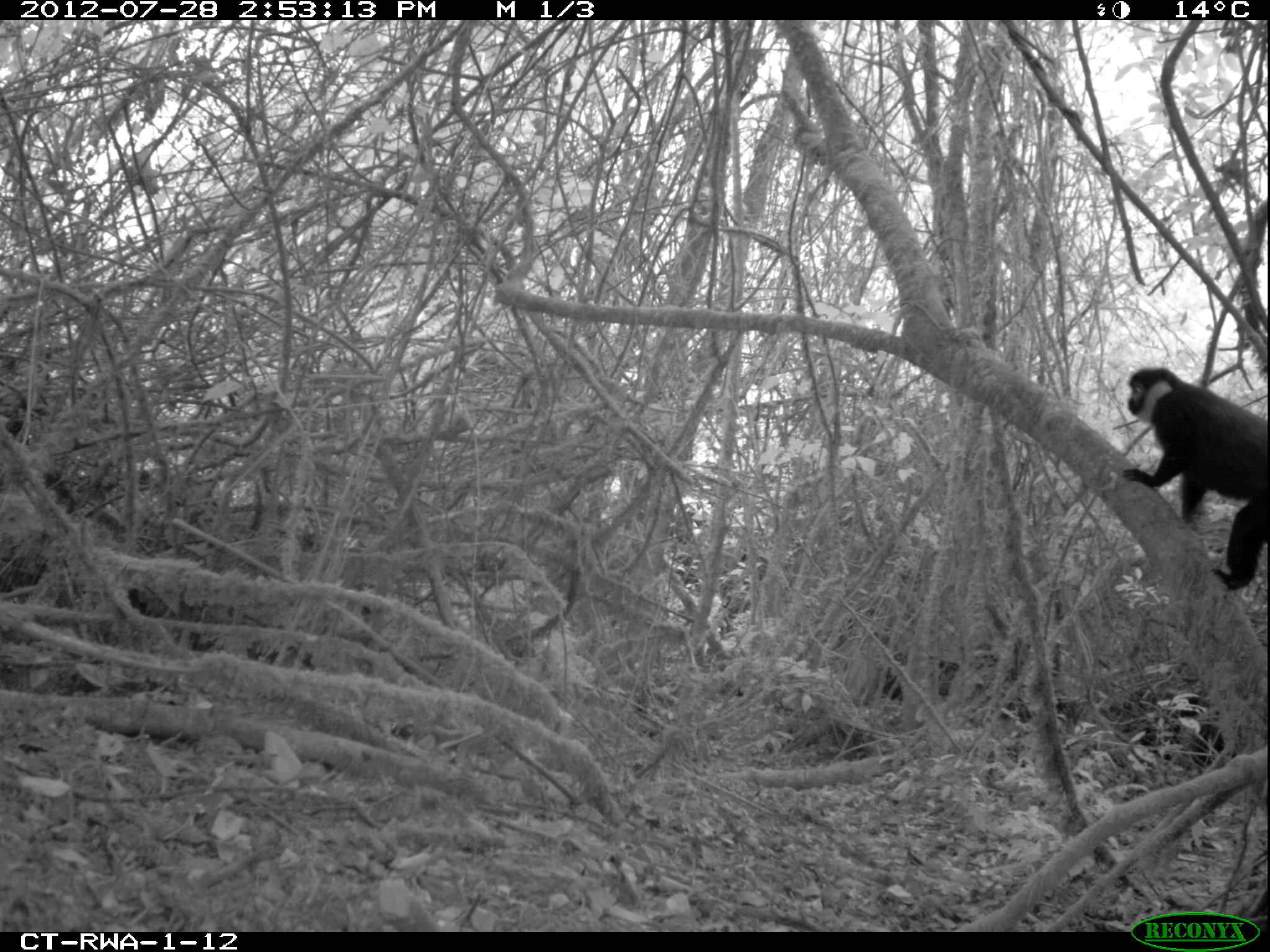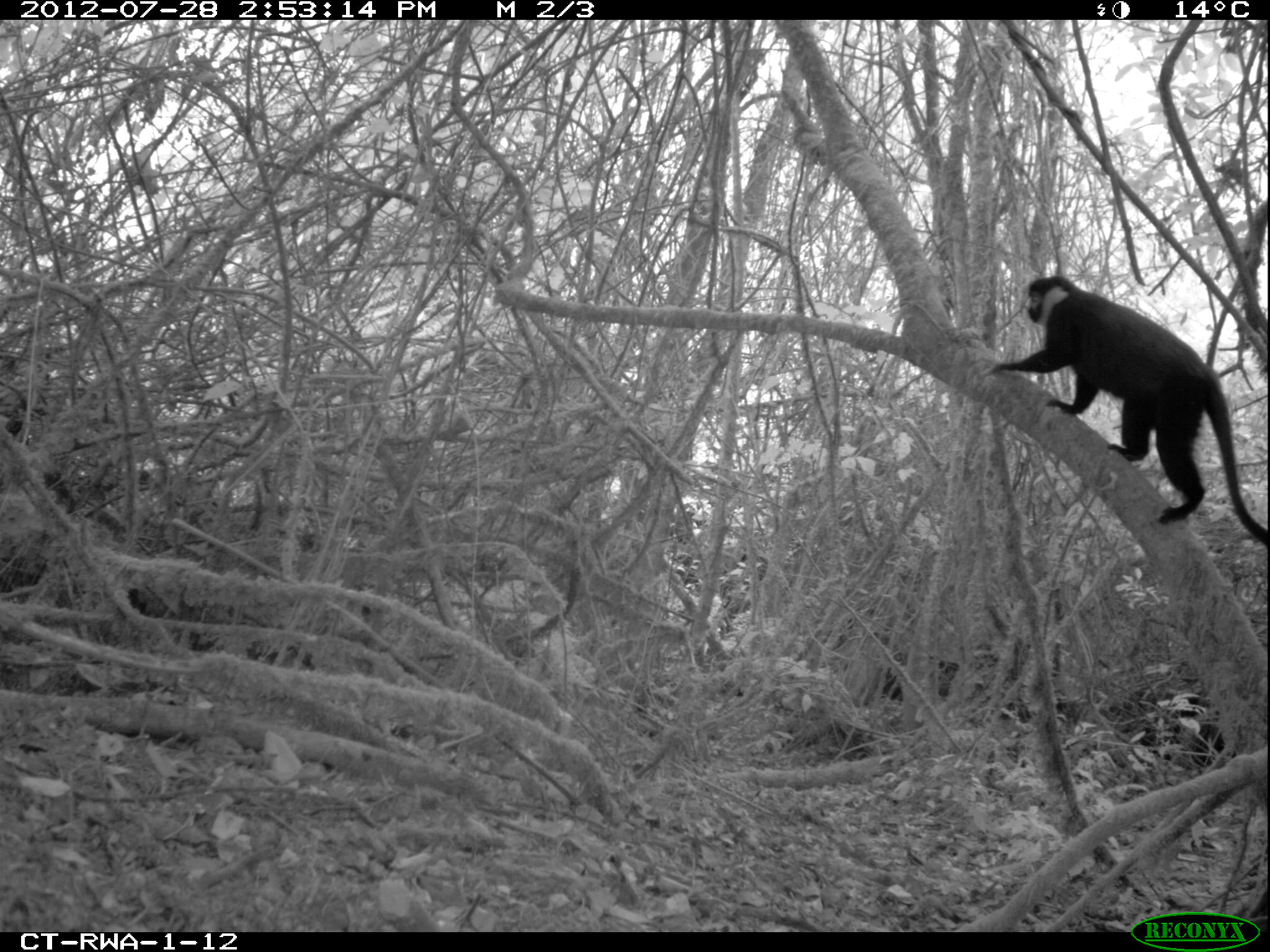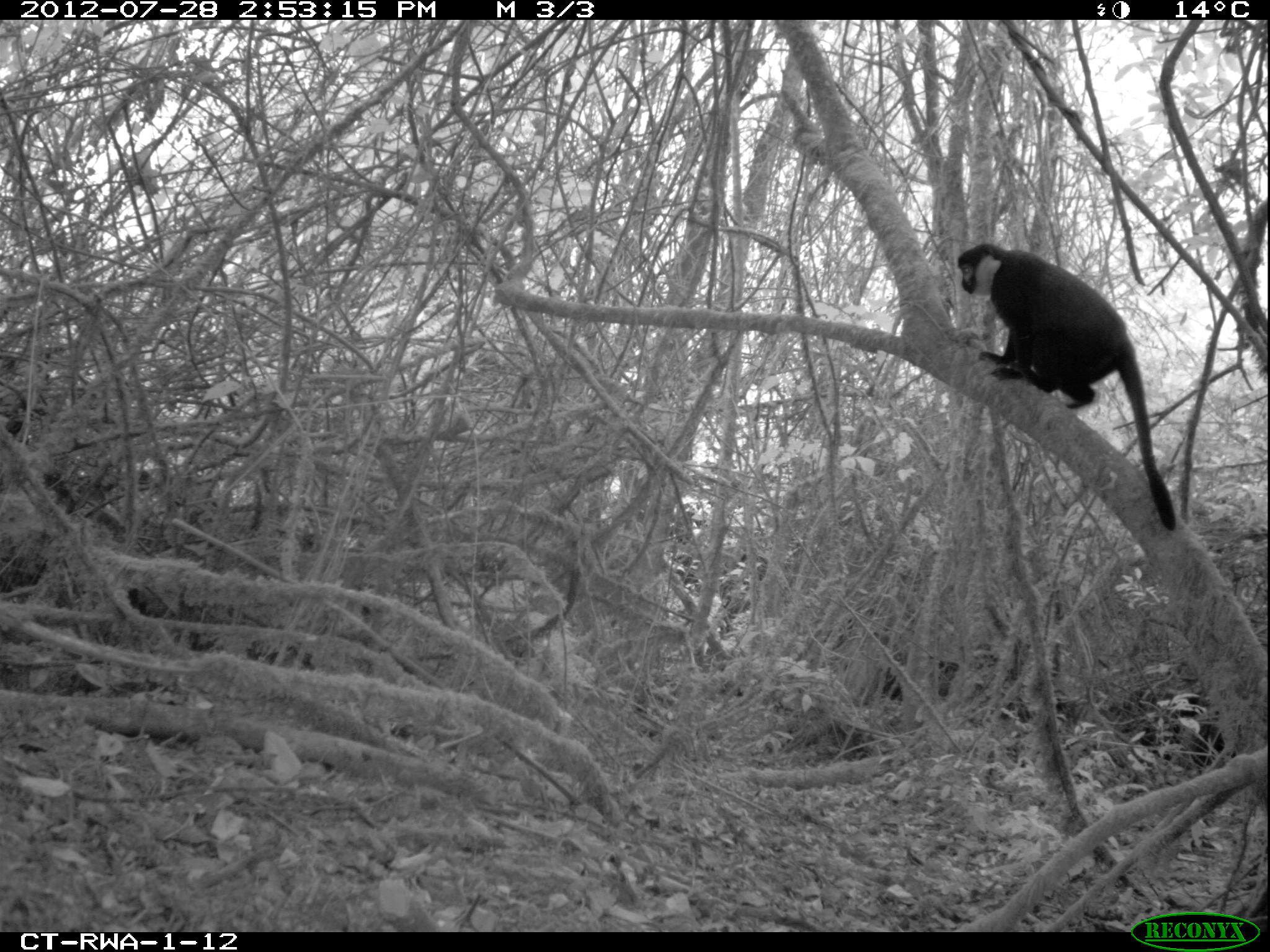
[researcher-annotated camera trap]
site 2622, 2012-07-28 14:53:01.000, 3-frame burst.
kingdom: Animalia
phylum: Chordata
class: Mammalia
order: Primates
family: Cercopithecidae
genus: Allochrocebus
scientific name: Allochrocebus lhoesti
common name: l'hoest's monkey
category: cercopithecus lhoesti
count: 1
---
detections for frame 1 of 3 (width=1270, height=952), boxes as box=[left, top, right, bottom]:
cercopithecus lhoesti: box=[1121, 366, 1267, 588]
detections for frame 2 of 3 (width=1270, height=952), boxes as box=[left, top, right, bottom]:
cercopithecus lhoesti: box=[987, 277, 1264, 549]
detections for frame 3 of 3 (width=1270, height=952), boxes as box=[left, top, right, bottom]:
cercopithecus lhoesti: box=[956, 243, 1177, 529]